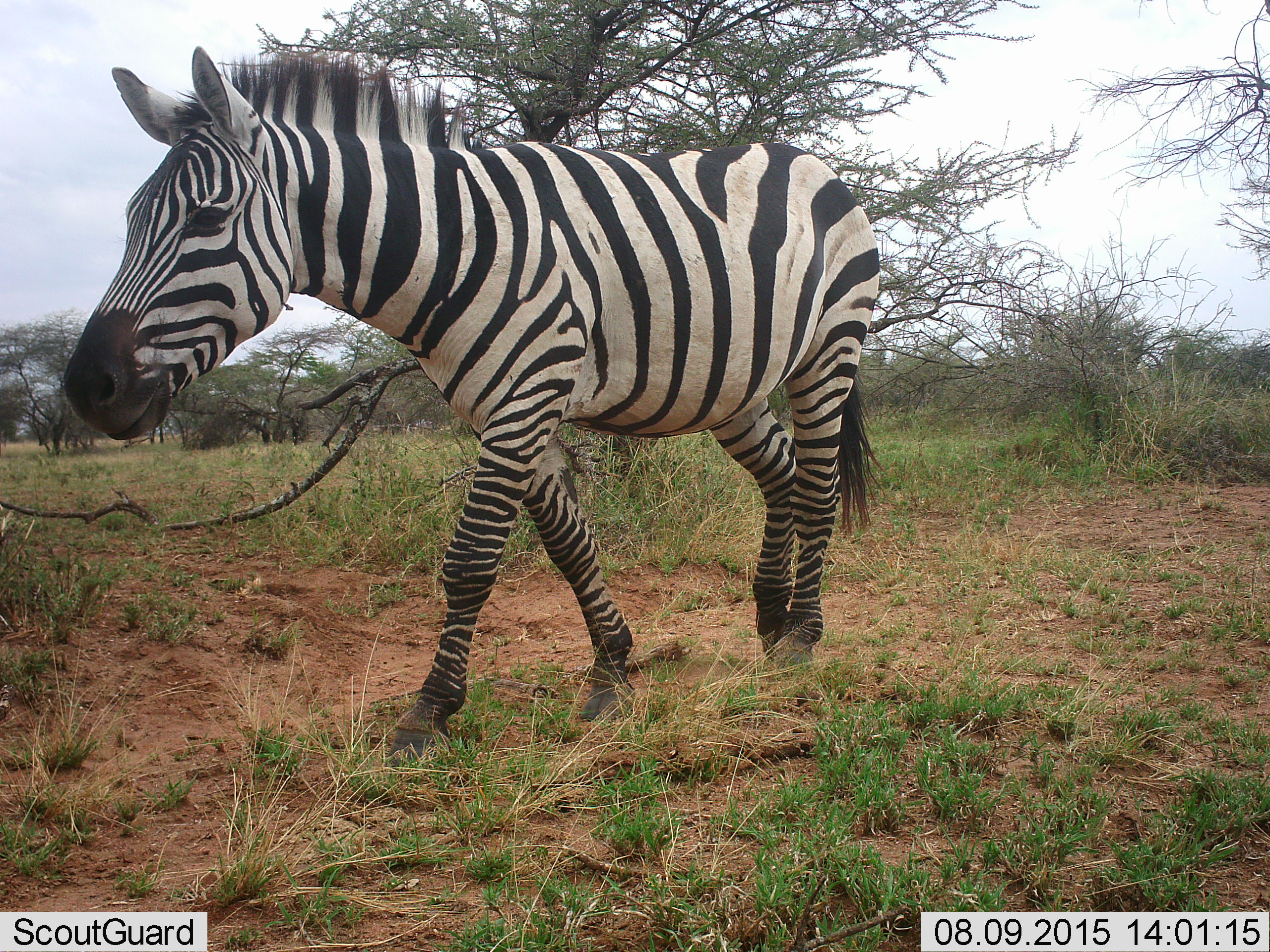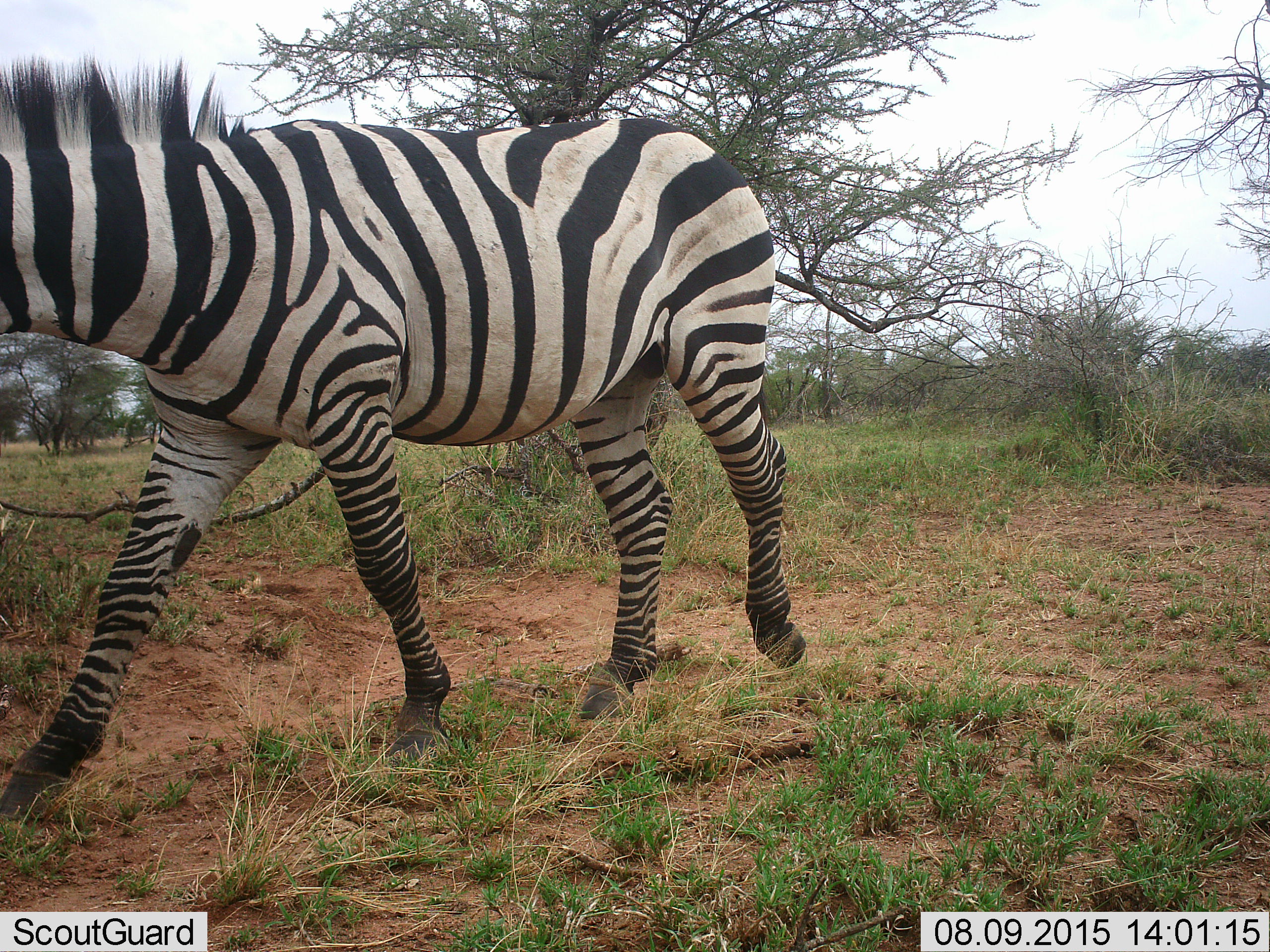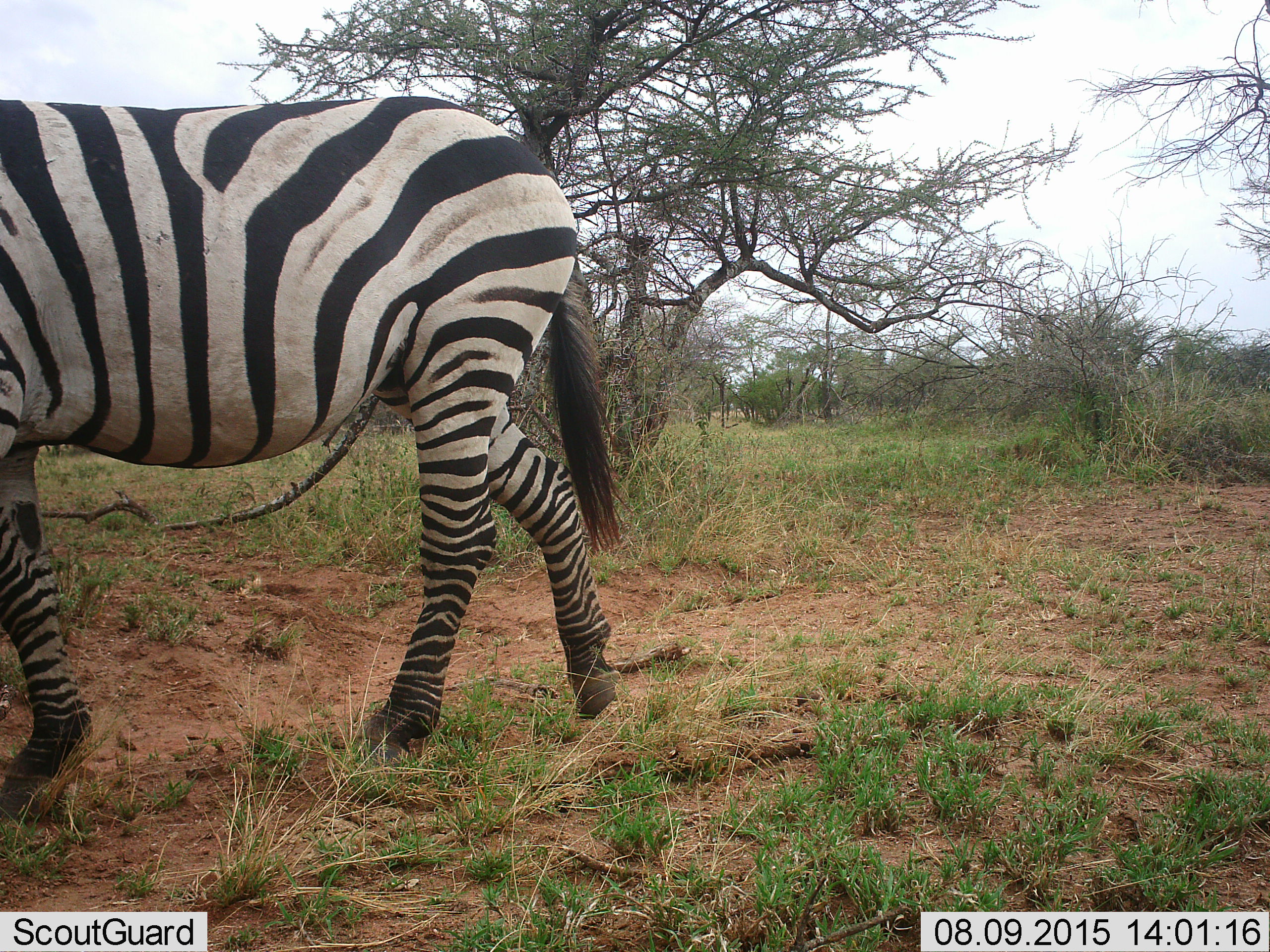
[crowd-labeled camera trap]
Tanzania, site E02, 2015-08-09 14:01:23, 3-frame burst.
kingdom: Animalia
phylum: Chordata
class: Mammalia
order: Perissodactyla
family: Equidae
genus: Equus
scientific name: Equus quagga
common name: plains zebra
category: zebra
Zebra (plains zebra) (Equus quagga), count 1. Behavior (volunteer vote fractions): standing 6%, resting 0%, moving 94%, interacting 0%. Young present (vote fraction): 0%. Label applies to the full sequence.